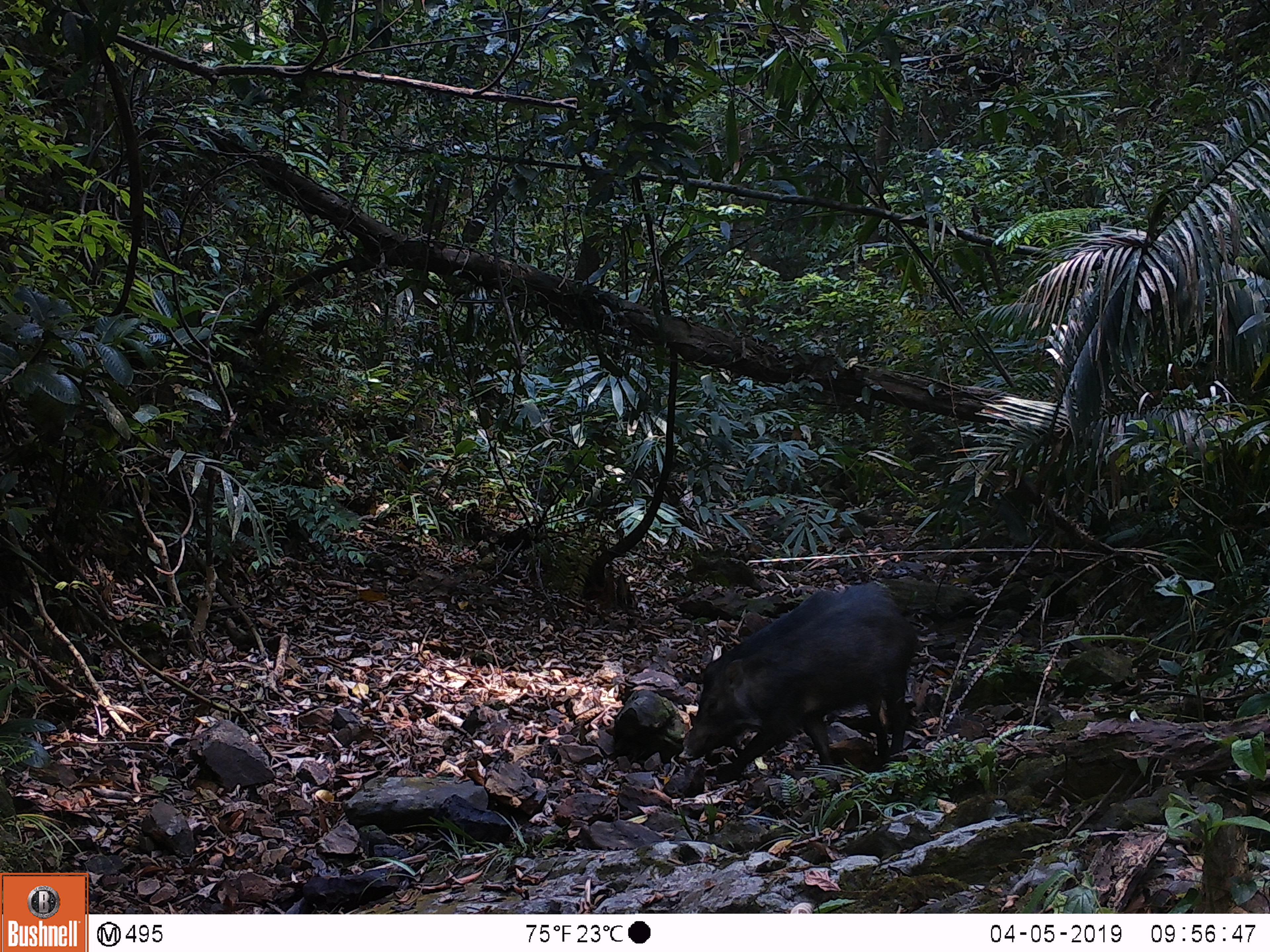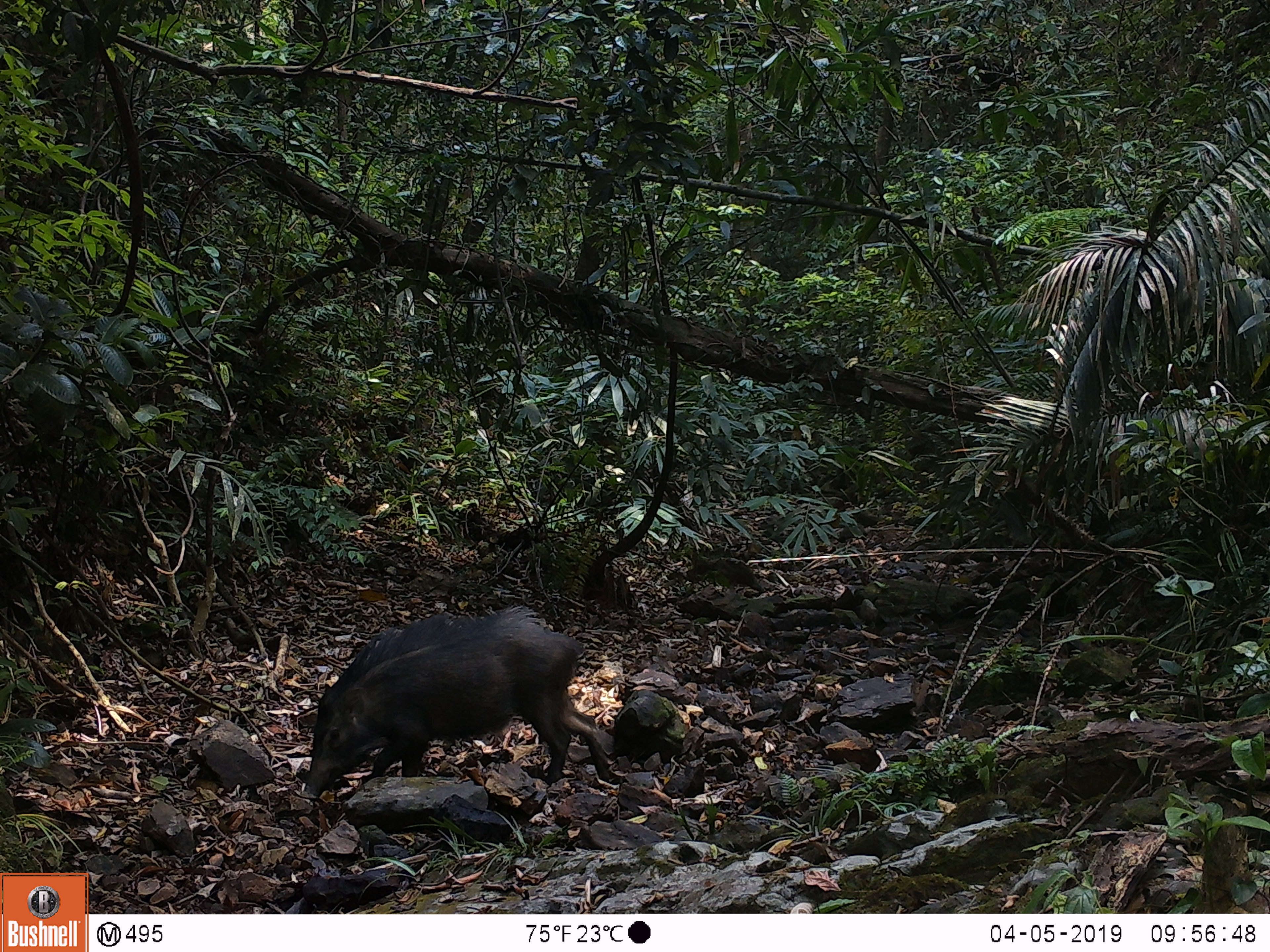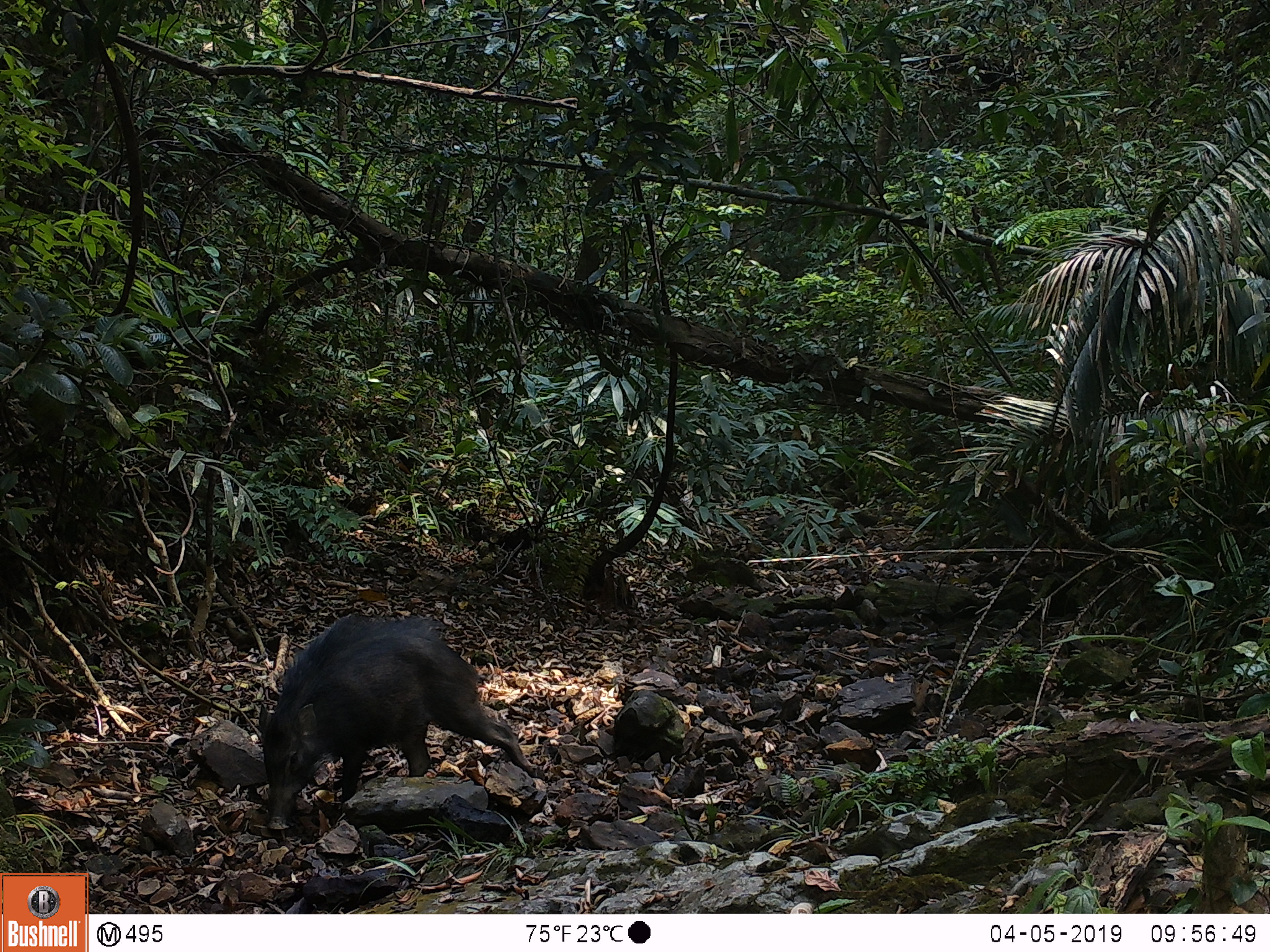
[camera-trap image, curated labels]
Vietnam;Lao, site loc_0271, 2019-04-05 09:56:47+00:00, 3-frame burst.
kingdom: Animalia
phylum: Chordata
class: Mammalia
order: Artiodactyla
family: Suidae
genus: Sus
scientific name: Sus scrofa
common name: eurasian wild pig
Eurasian wild pig (Sus scrofa). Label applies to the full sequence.